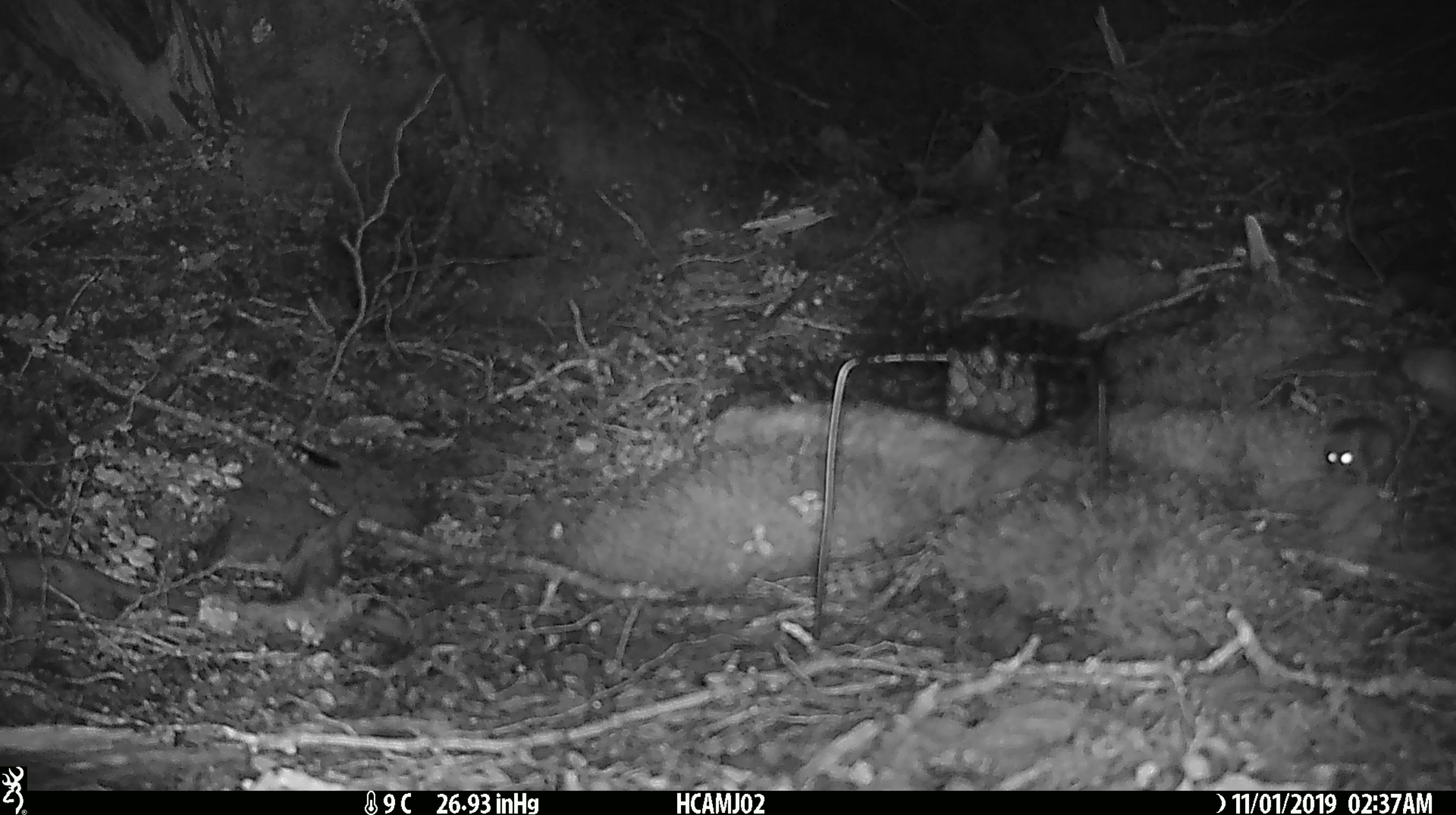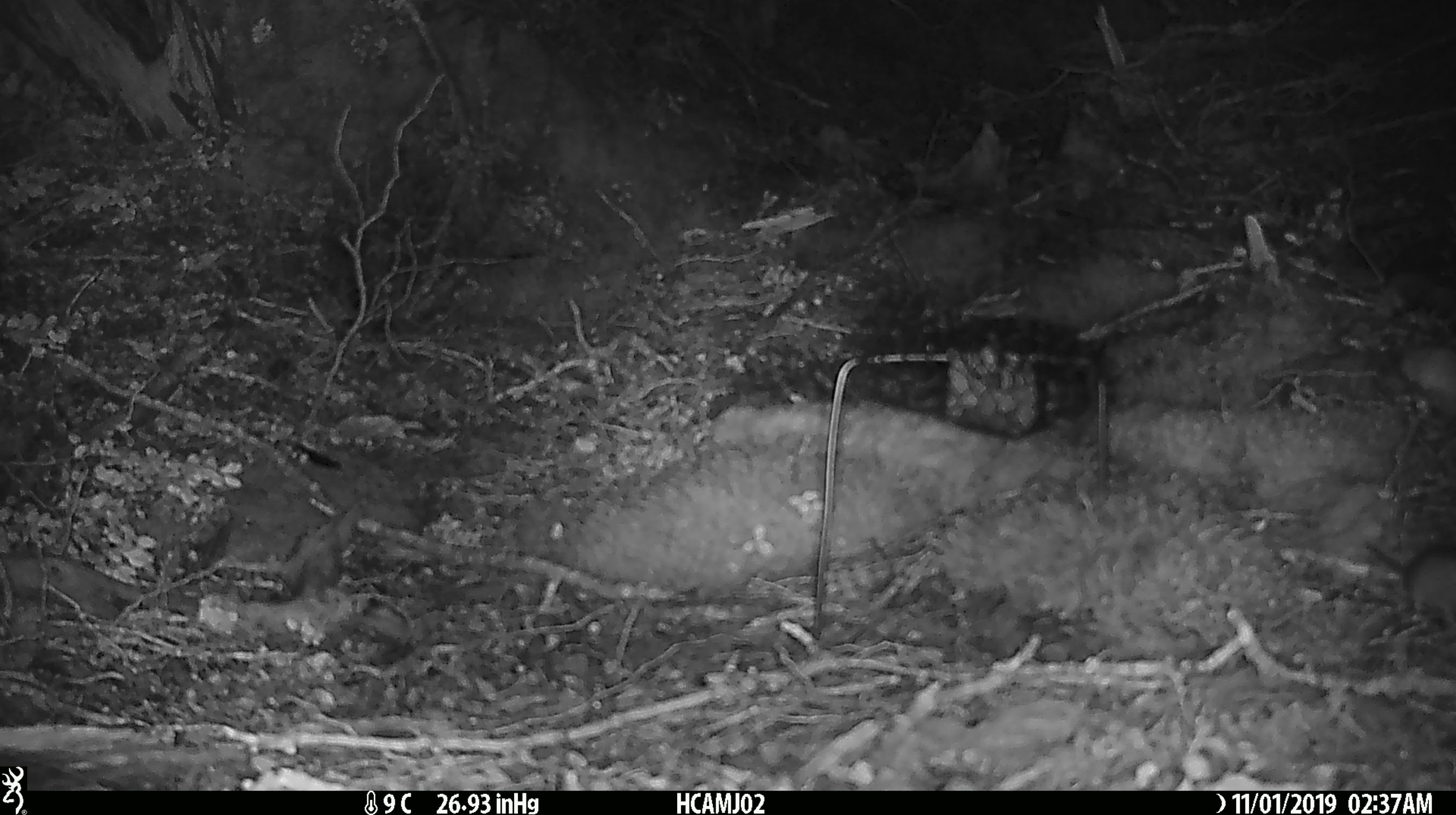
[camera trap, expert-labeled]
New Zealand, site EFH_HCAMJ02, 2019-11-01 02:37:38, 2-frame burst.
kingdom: Animalia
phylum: Chordata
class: Mammalia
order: Rodentia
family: Muridae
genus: Mus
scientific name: Mus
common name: mouse